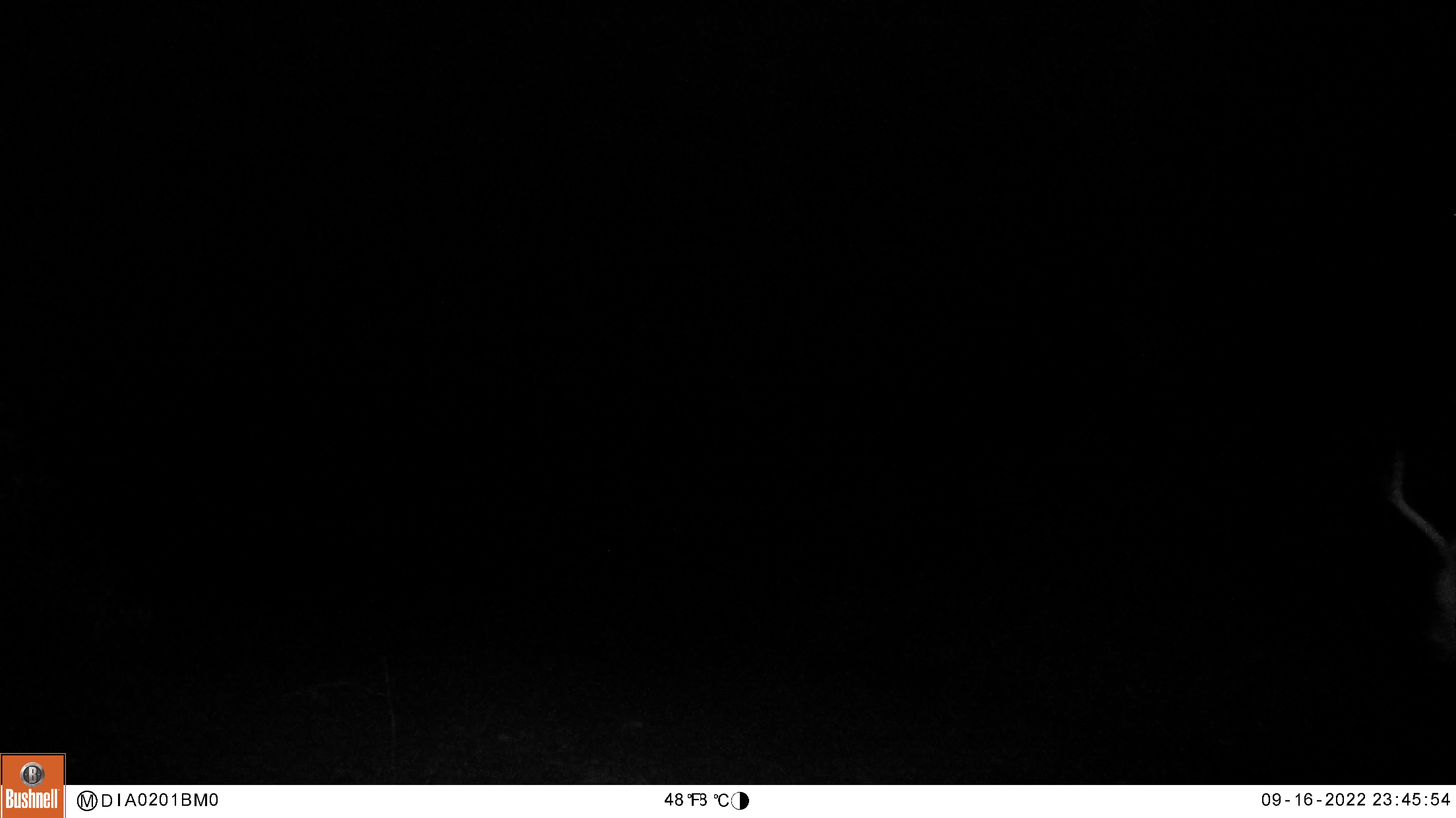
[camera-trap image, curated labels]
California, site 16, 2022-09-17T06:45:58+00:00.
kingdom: Animalia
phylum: Chordata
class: Mammalia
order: Artiodactyla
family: Cervidae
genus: Odocoileus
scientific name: Odocoileus hemionus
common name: mule deer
Mule deer (Odocoileus hemionus).